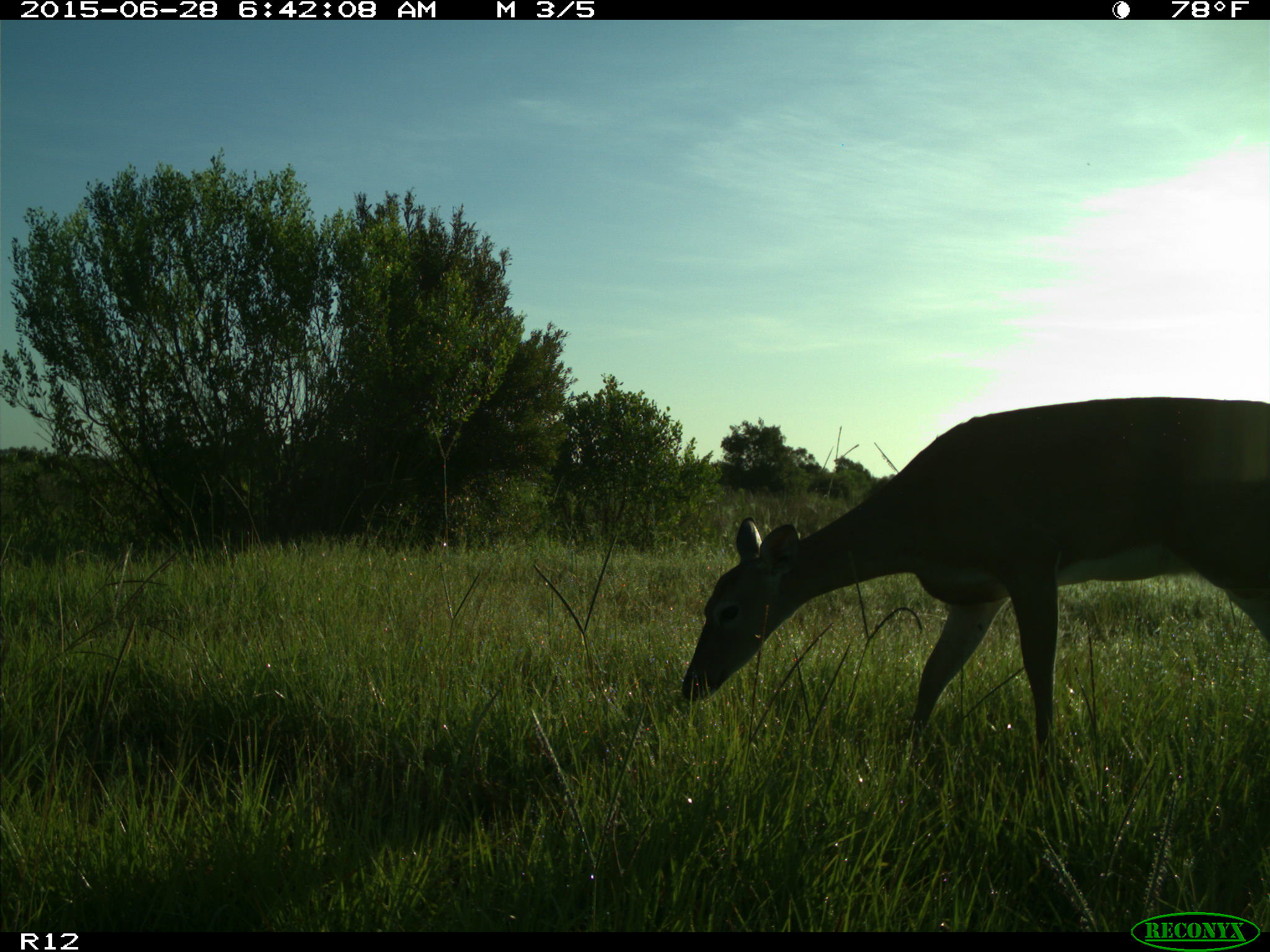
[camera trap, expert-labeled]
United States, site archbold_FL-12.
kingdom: Animalia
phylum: Chordata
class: Mammalia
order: Artiodactyla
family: Cervidae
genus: Odocoileus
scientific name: Odocoileus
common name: deer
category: unidentified deer